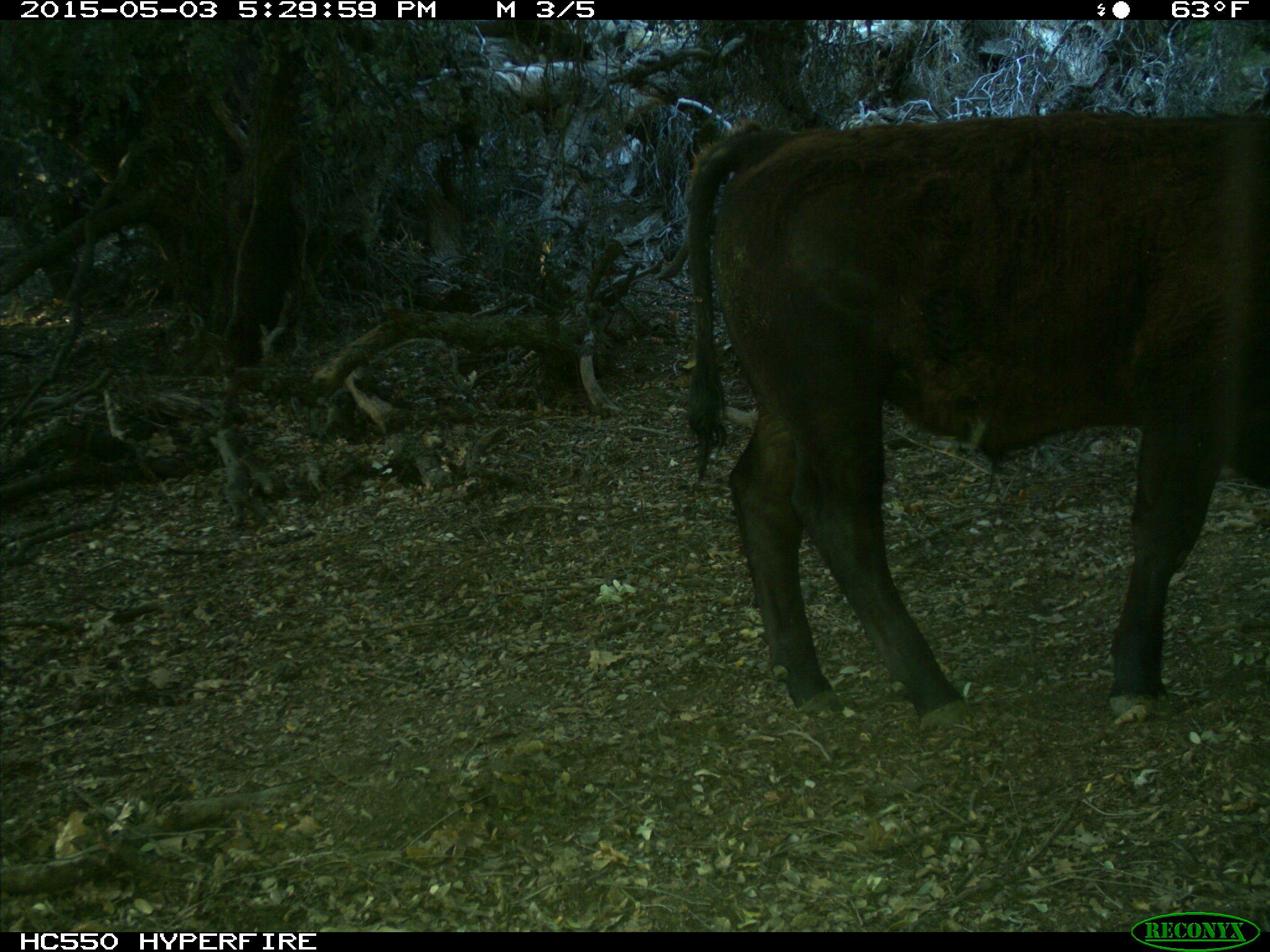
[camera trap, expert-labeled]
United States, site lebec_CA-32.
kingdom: Animalia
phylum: Chordata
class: Mammalia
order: Artiodactyla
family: Bovidae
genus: Bos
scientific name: Bos taurus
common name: domestic cow